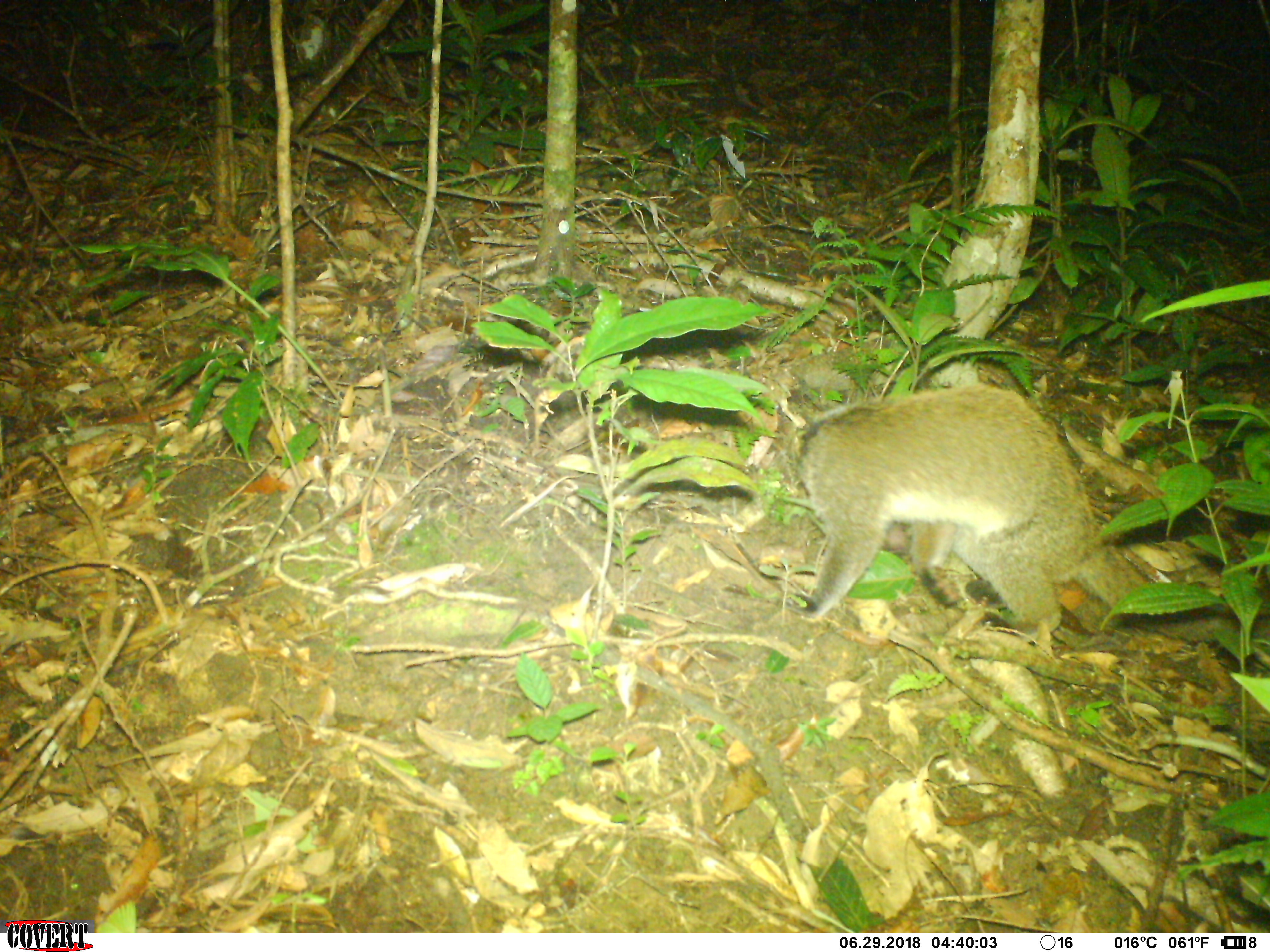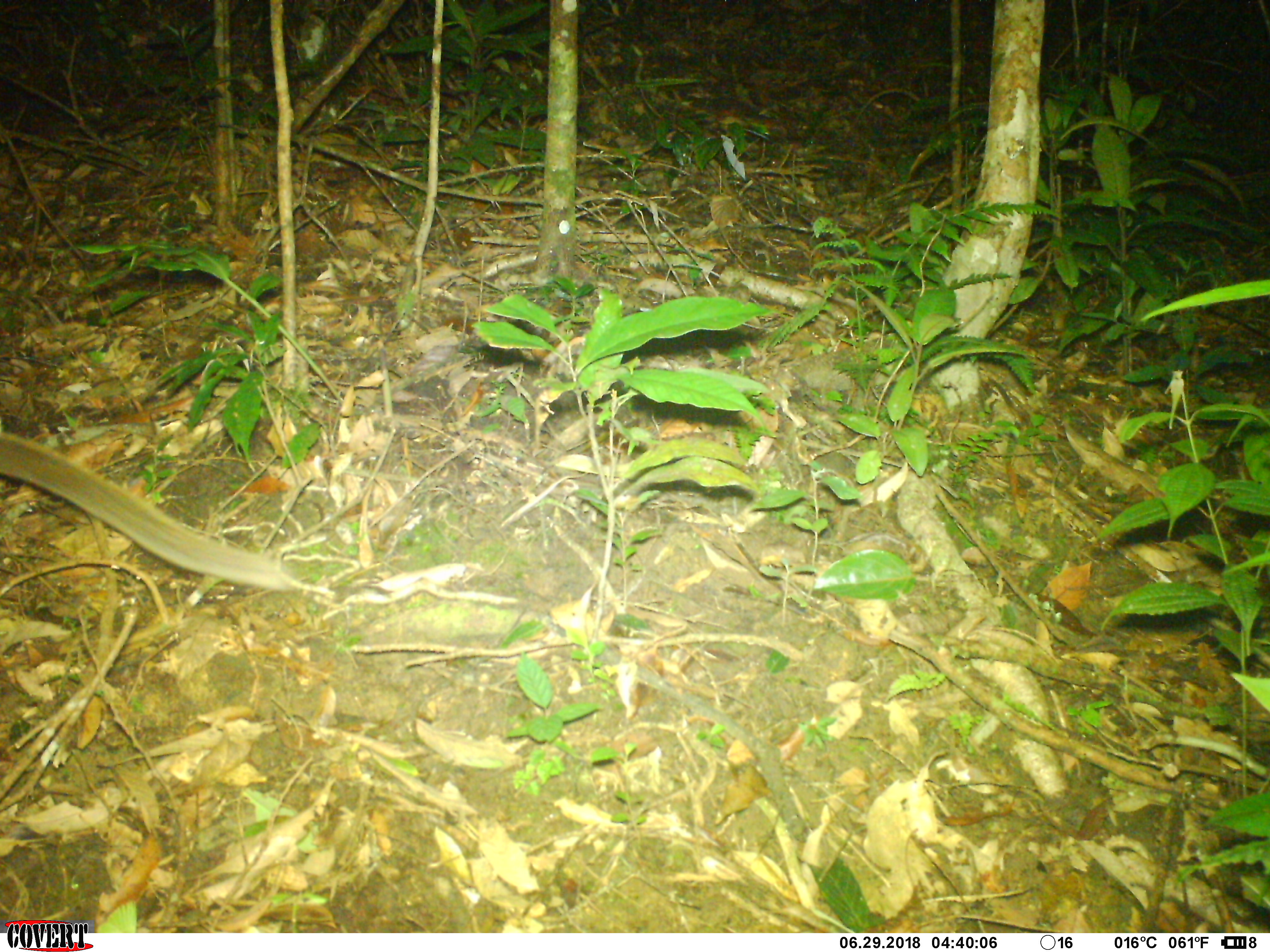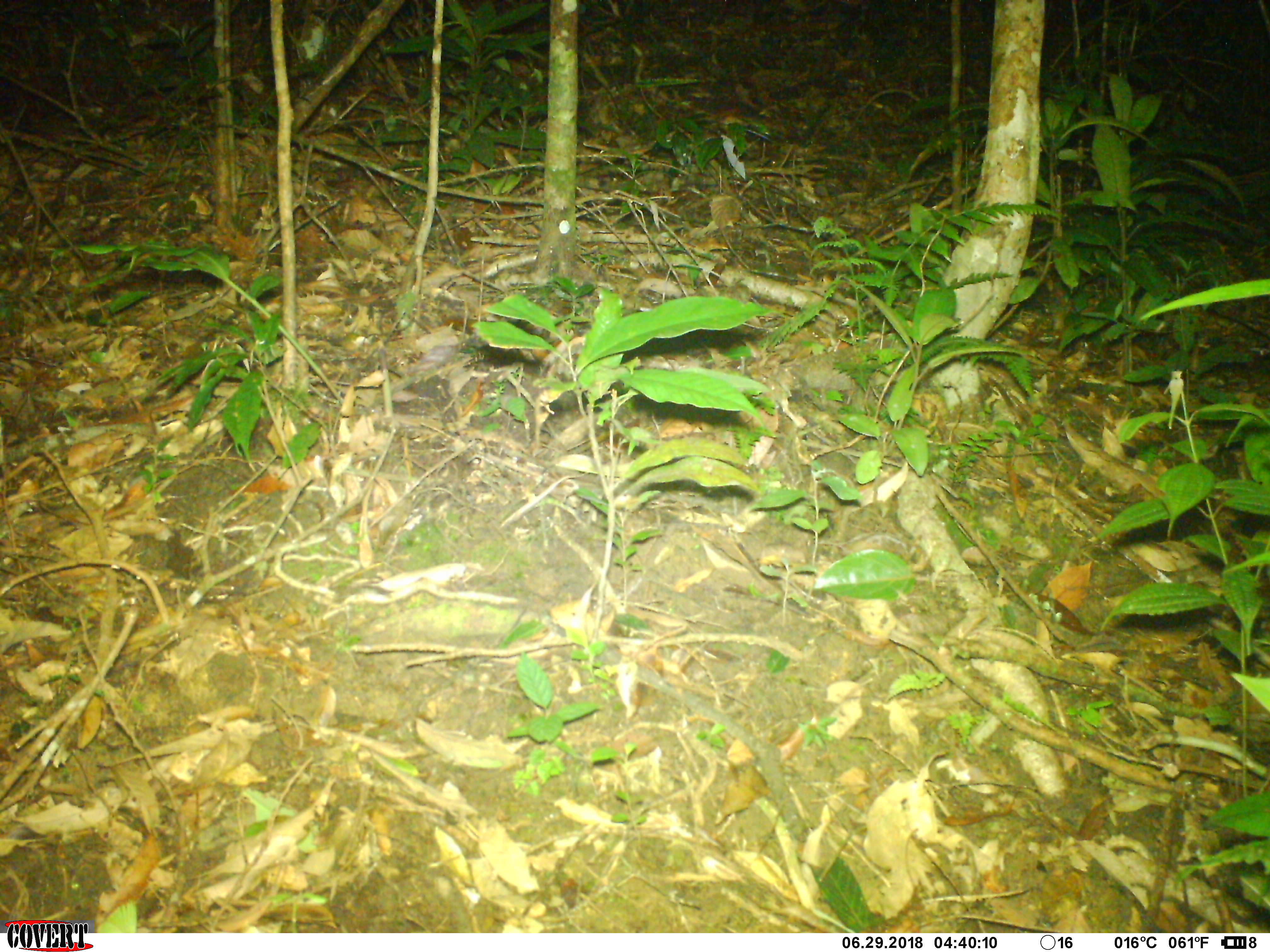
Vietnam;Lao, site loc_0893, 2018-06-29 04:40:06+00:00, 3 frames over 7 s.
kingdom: Animalia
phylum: Chordata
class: Mammalia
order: Carnivora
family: Viverridae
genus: Paguma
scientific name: Paguma larvata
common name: masked palm civet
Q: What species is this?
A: Masked palm civet (Paguma larvata).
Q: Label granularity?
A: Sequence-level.